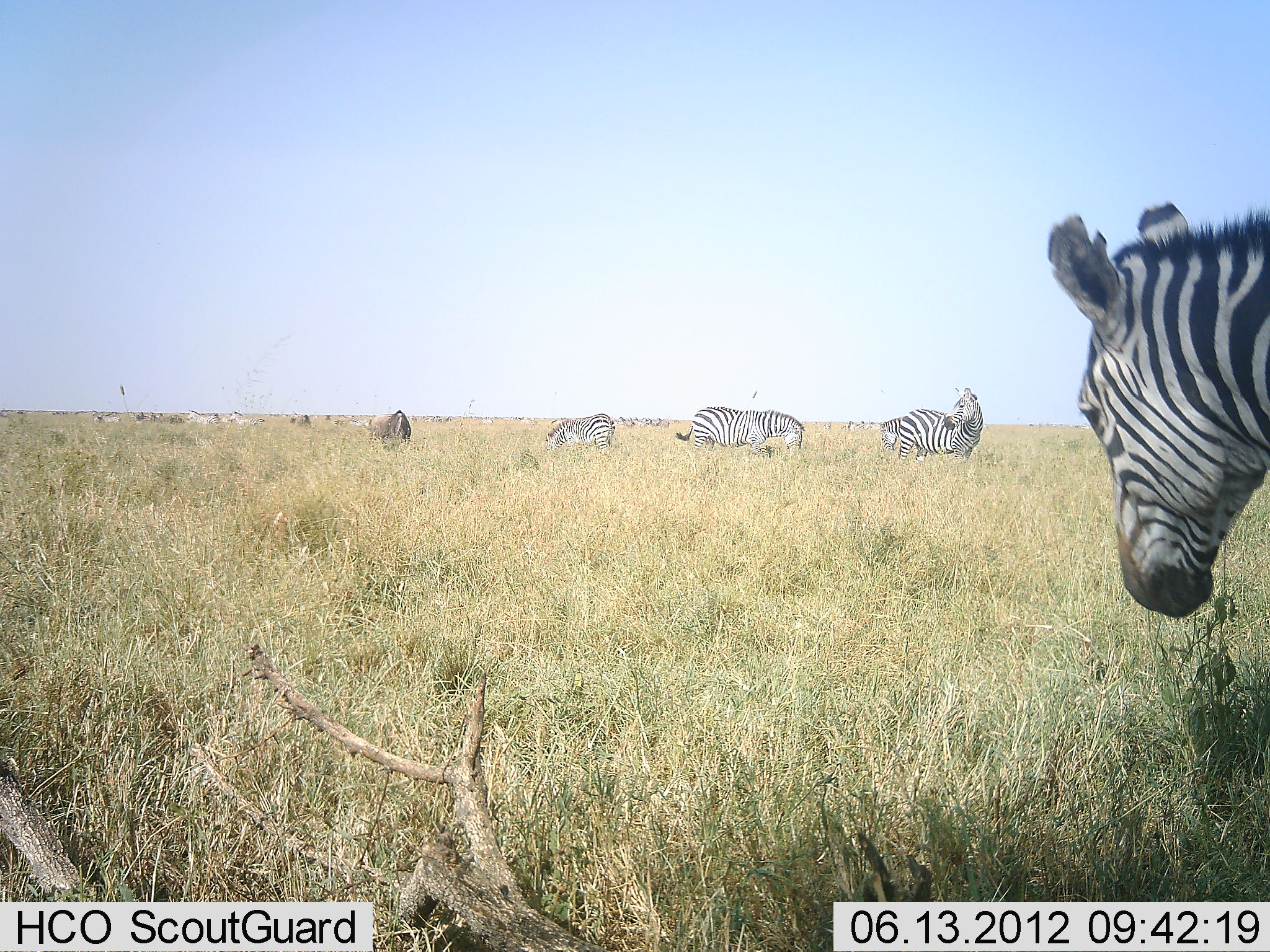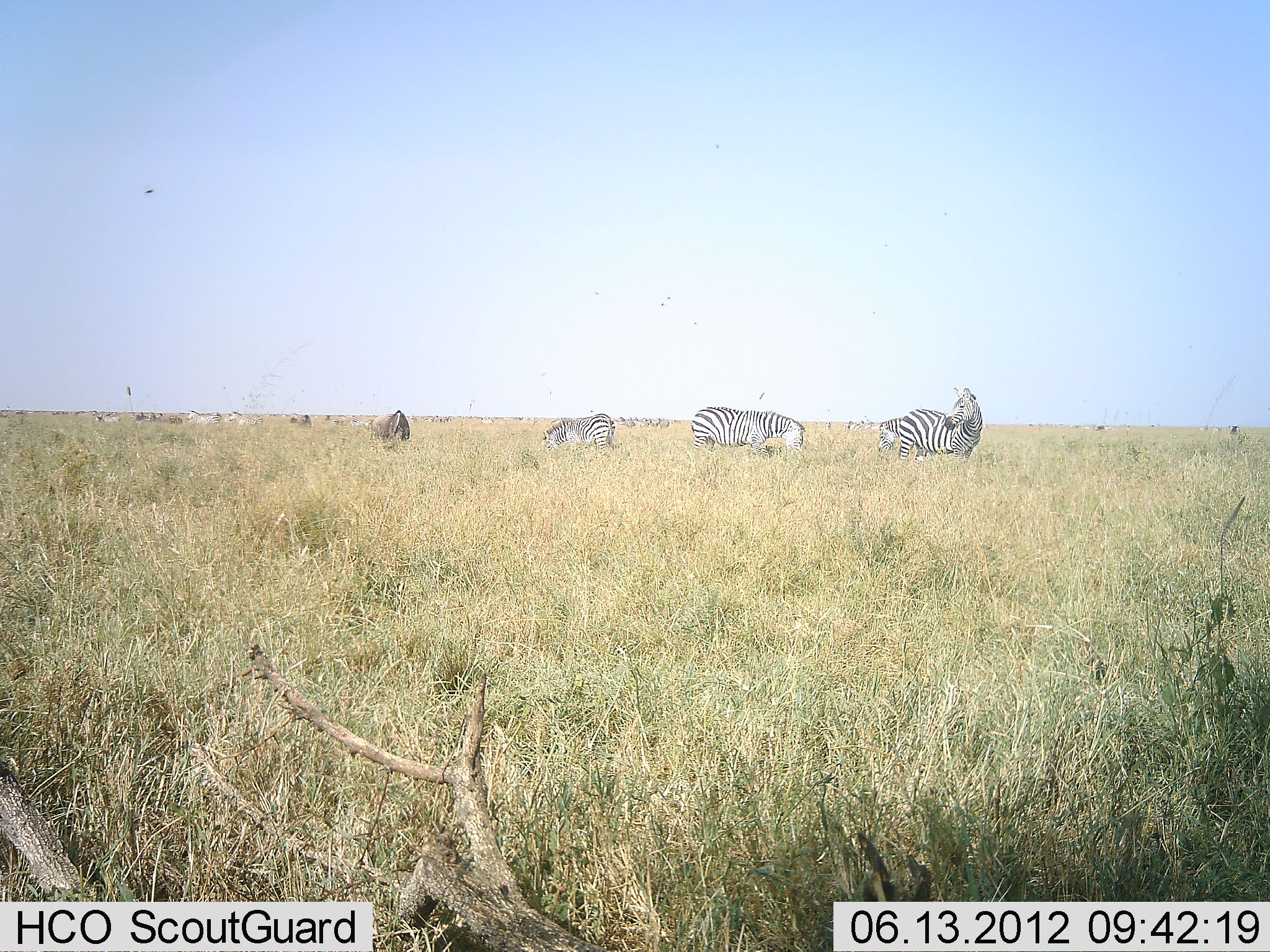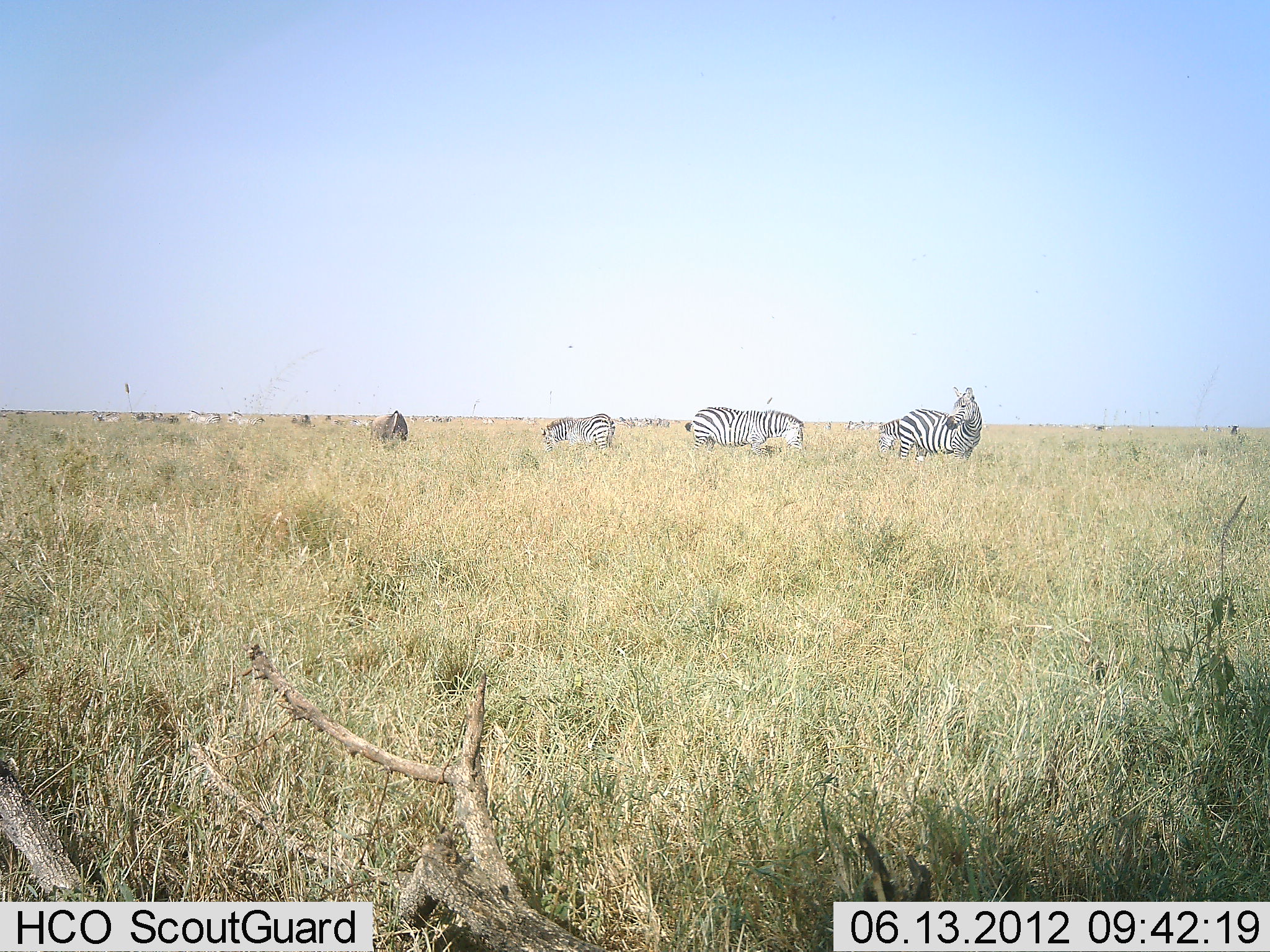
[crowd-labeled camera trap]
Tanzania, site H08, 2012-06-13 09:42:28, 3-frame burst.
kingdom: Animalia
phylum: Chordata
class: Mammalia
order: Perissodactyla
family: Equidae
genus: Equus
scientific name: Equus quagga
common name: plains zebra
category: zebra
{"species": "zebra (plains zebra) (Equus quagga)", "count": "5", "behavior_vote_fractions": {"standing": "81%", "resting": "0%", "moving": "38%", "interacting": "0%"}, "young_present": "0%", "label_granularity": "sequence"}